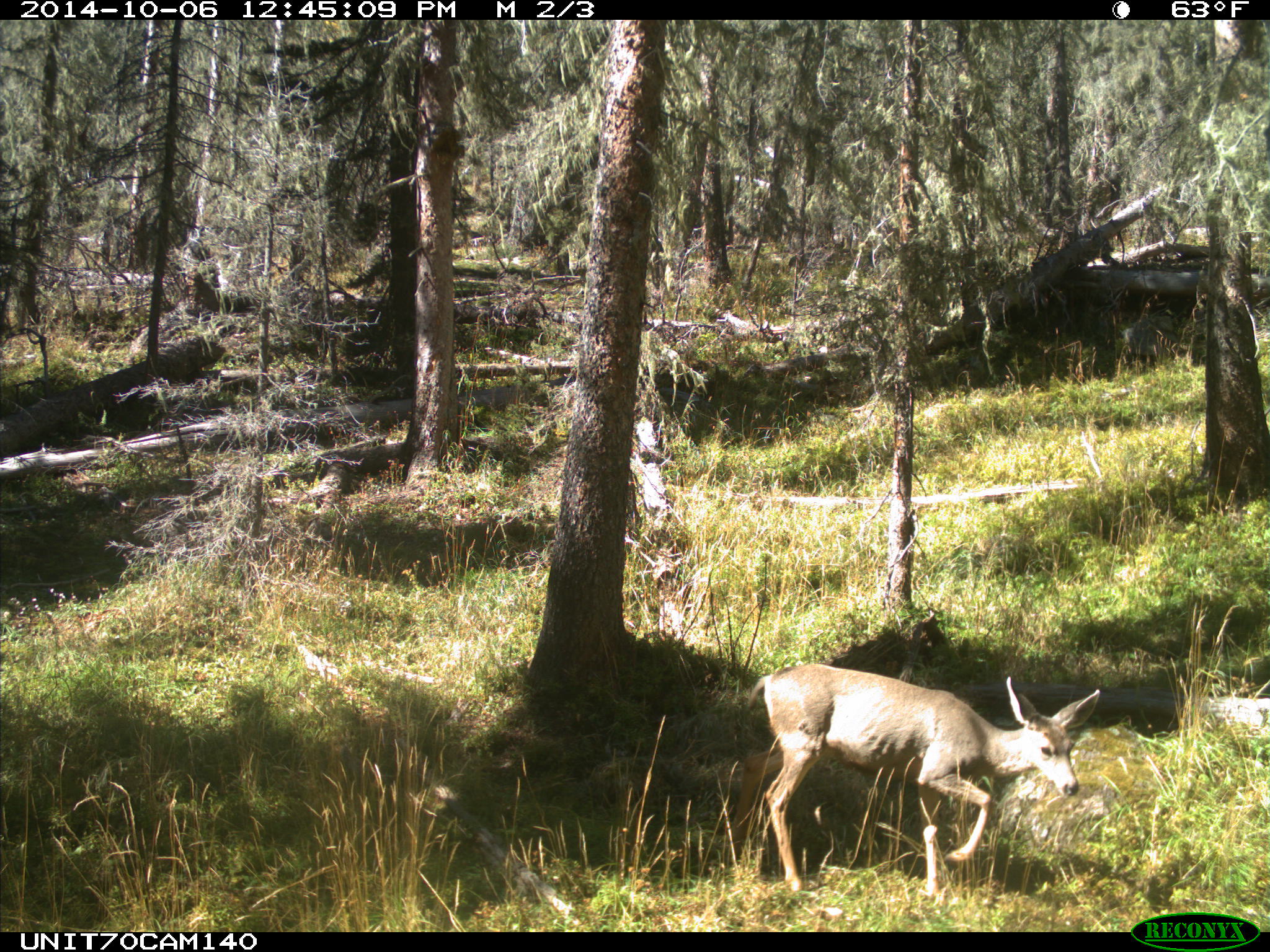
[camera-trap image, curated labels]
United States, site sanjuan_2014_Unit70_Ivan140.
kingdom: Animalia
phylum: Chordata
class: Mammalia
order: Artiodactyla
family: Cervidae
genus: Odocoileus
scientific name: Odocoileus hemionus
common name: mule deer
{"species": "Odocoileus hemionus (mule deer)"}